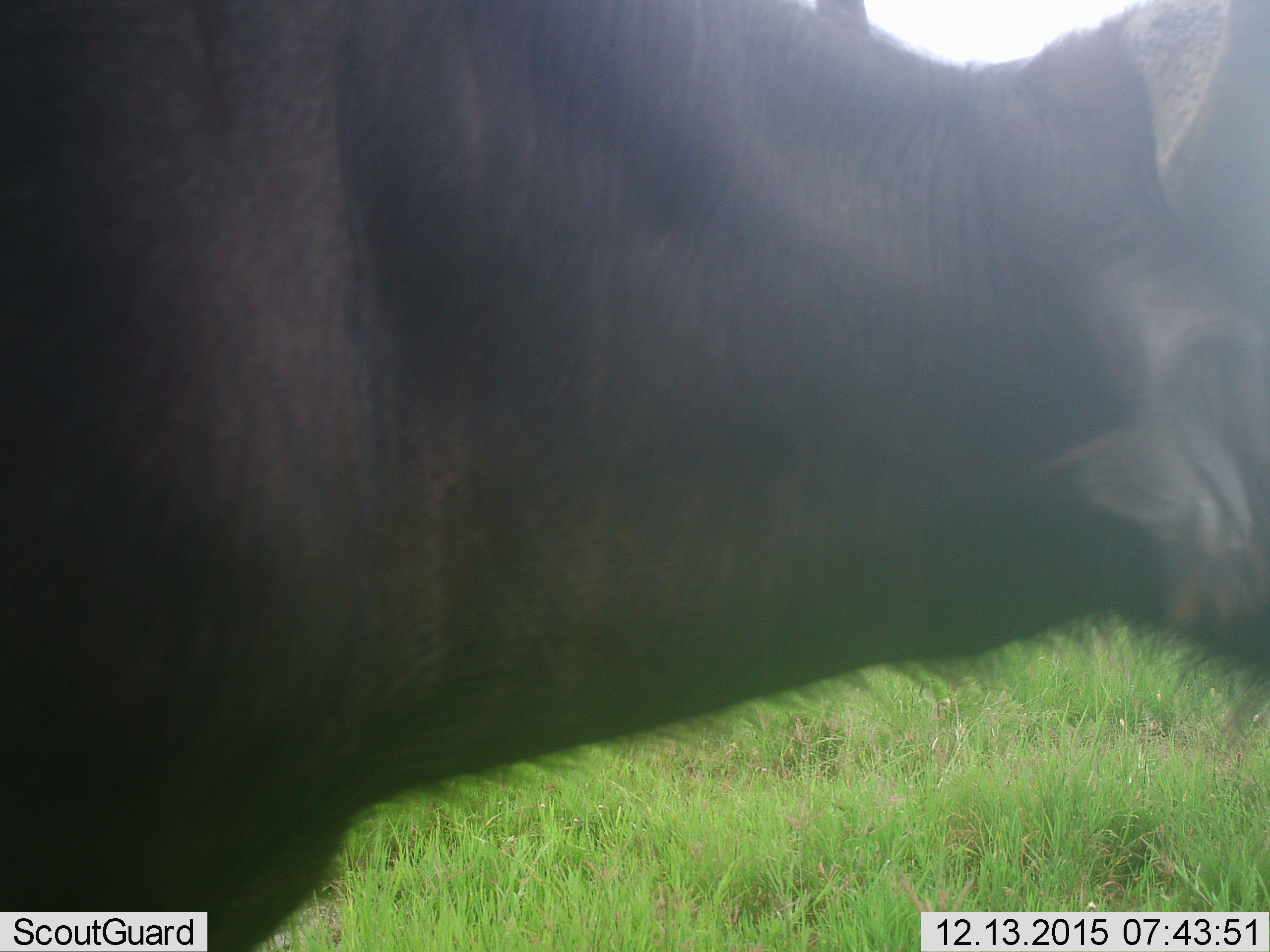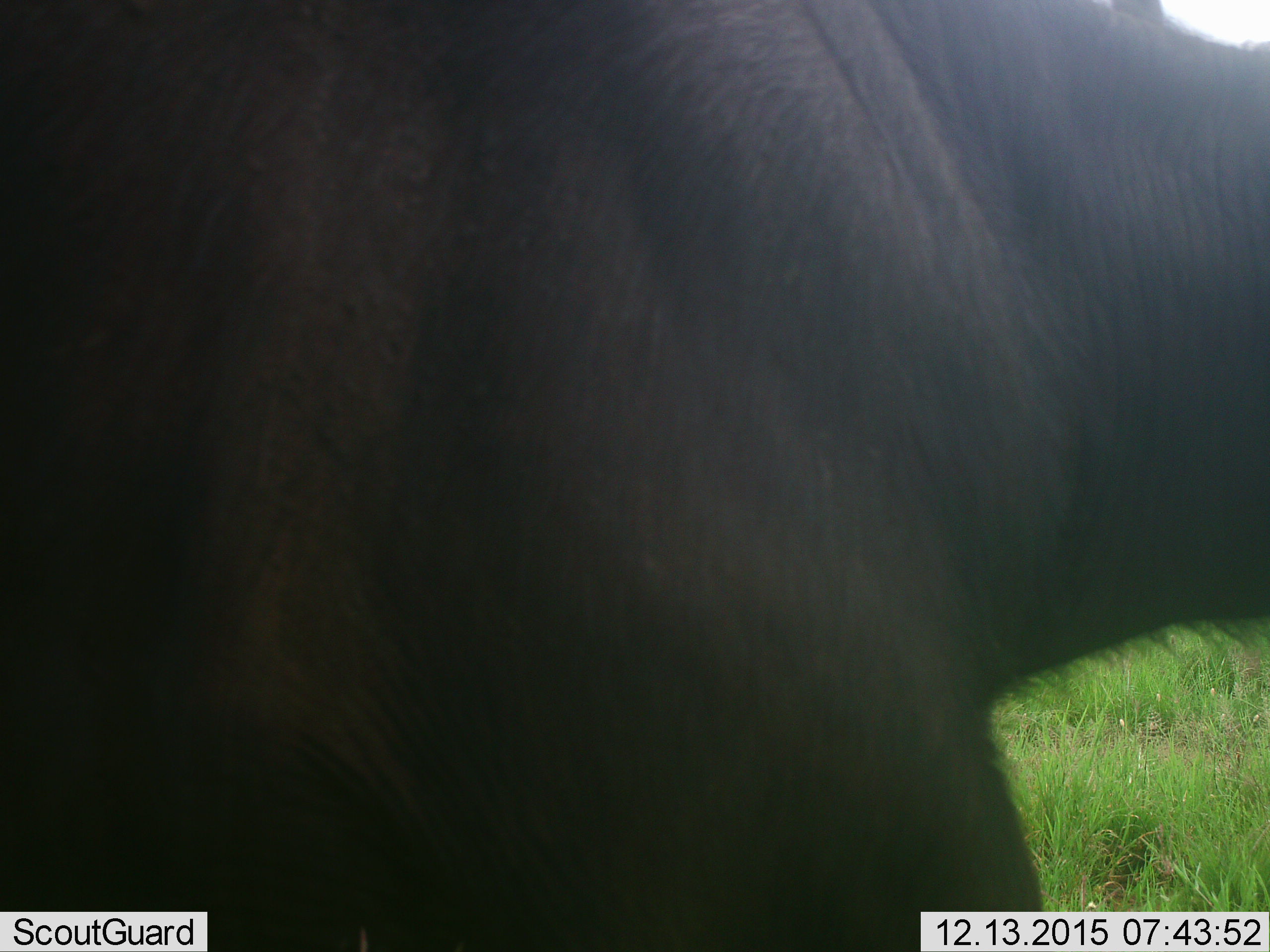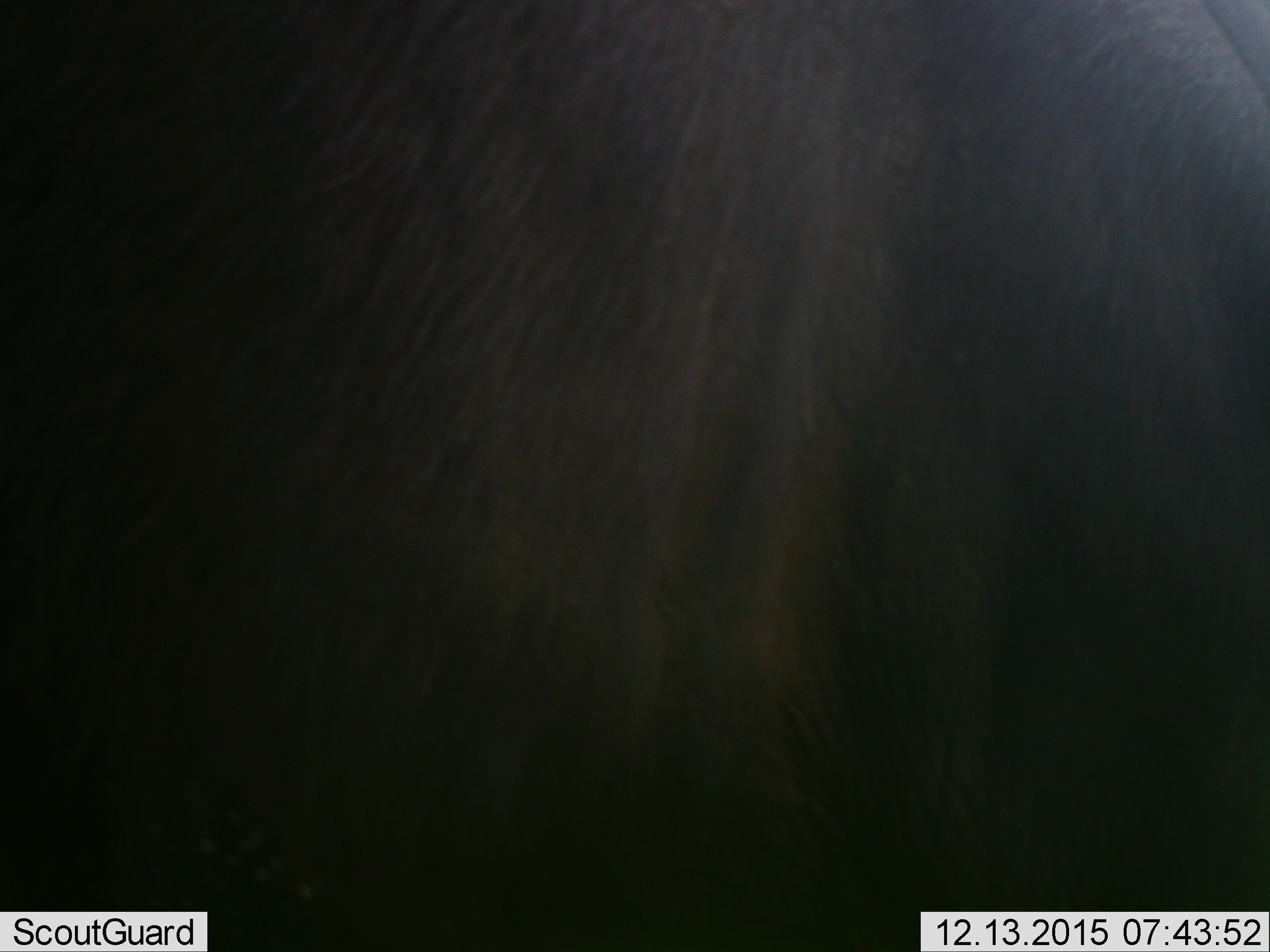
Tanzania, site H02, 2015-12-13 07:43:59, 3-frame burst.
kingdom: Animalia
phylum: Chordata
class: Mammalia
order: Artiodactyla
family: Bovidae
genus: Syncerus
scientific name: Syncerus caffer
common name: cape buffalo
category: buffalo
Buffalo (cape buffalo) (Syncerus caffer), count 1. Behavior (volunteer vote fractions): standing 0%, resting 14%, moving 86%, interacting 0%. Young present (vote fraction): 0%. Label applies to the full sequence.